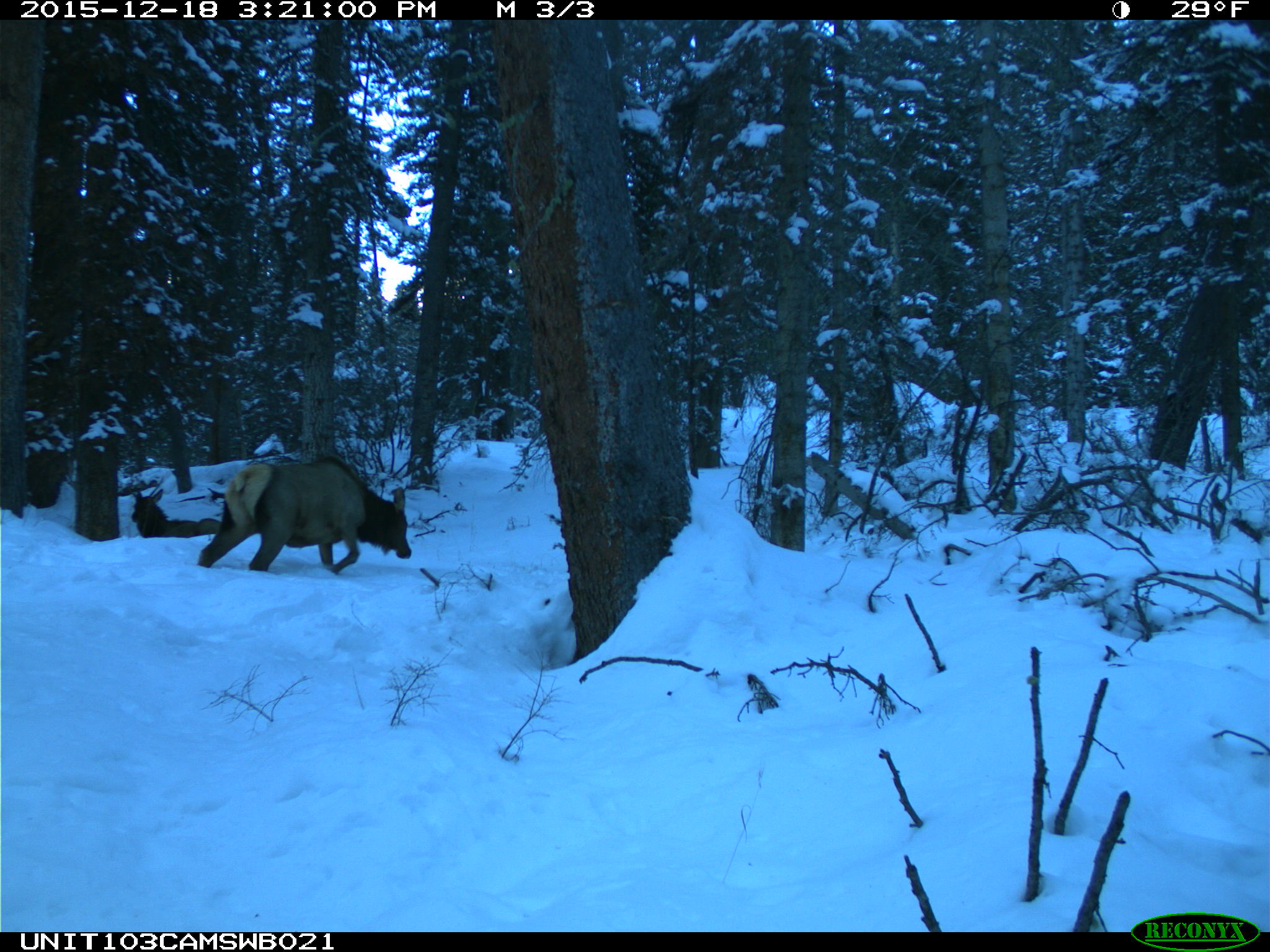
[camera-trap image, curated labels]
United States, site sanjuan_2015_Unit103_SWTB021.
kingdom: Animalia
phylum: Chordata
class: Mammalia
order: Artiodactyla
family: Cervidae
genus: Cervus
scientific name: Cervus elaphus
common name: red deer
Cervus elaphus (red deer).